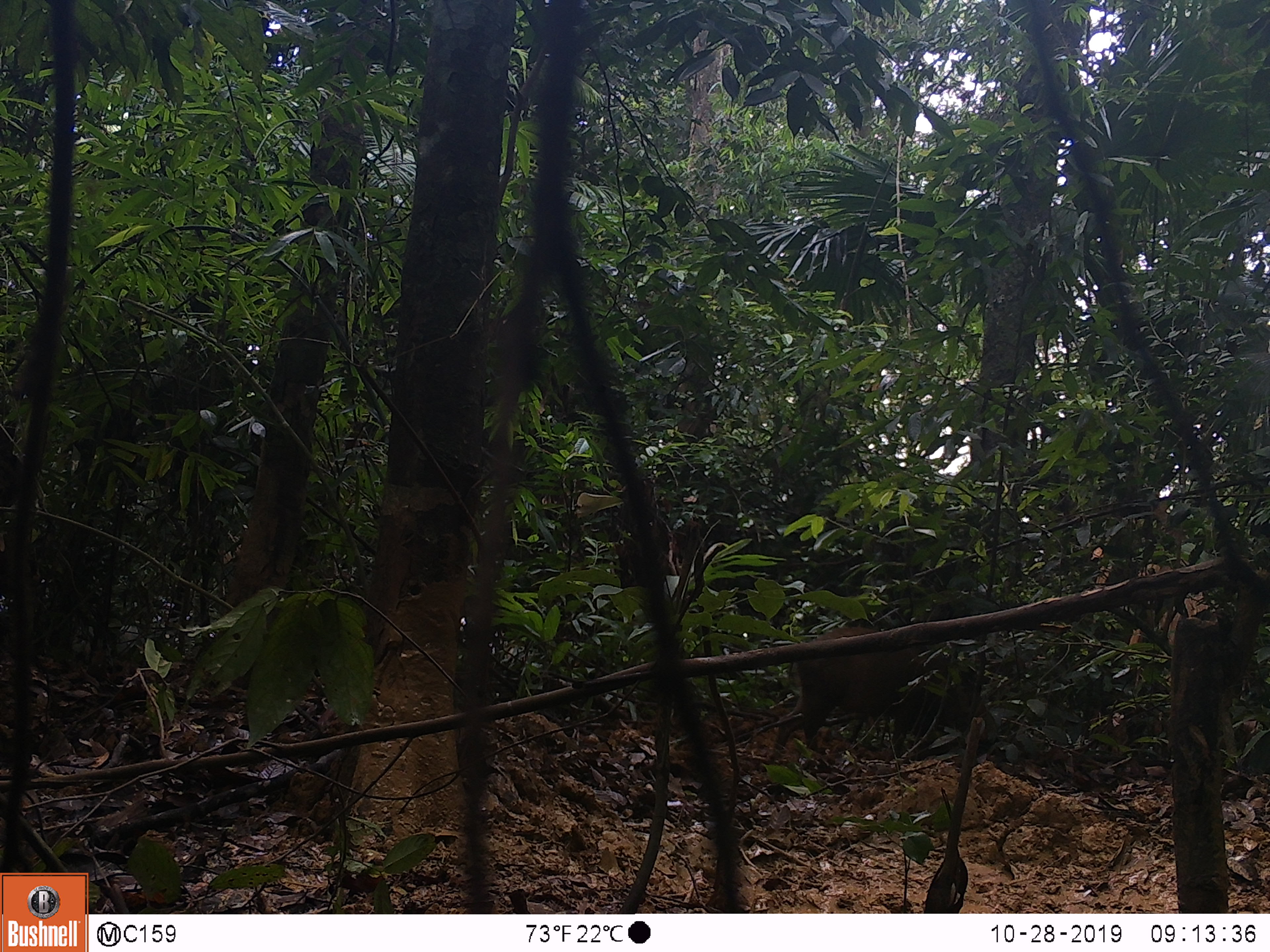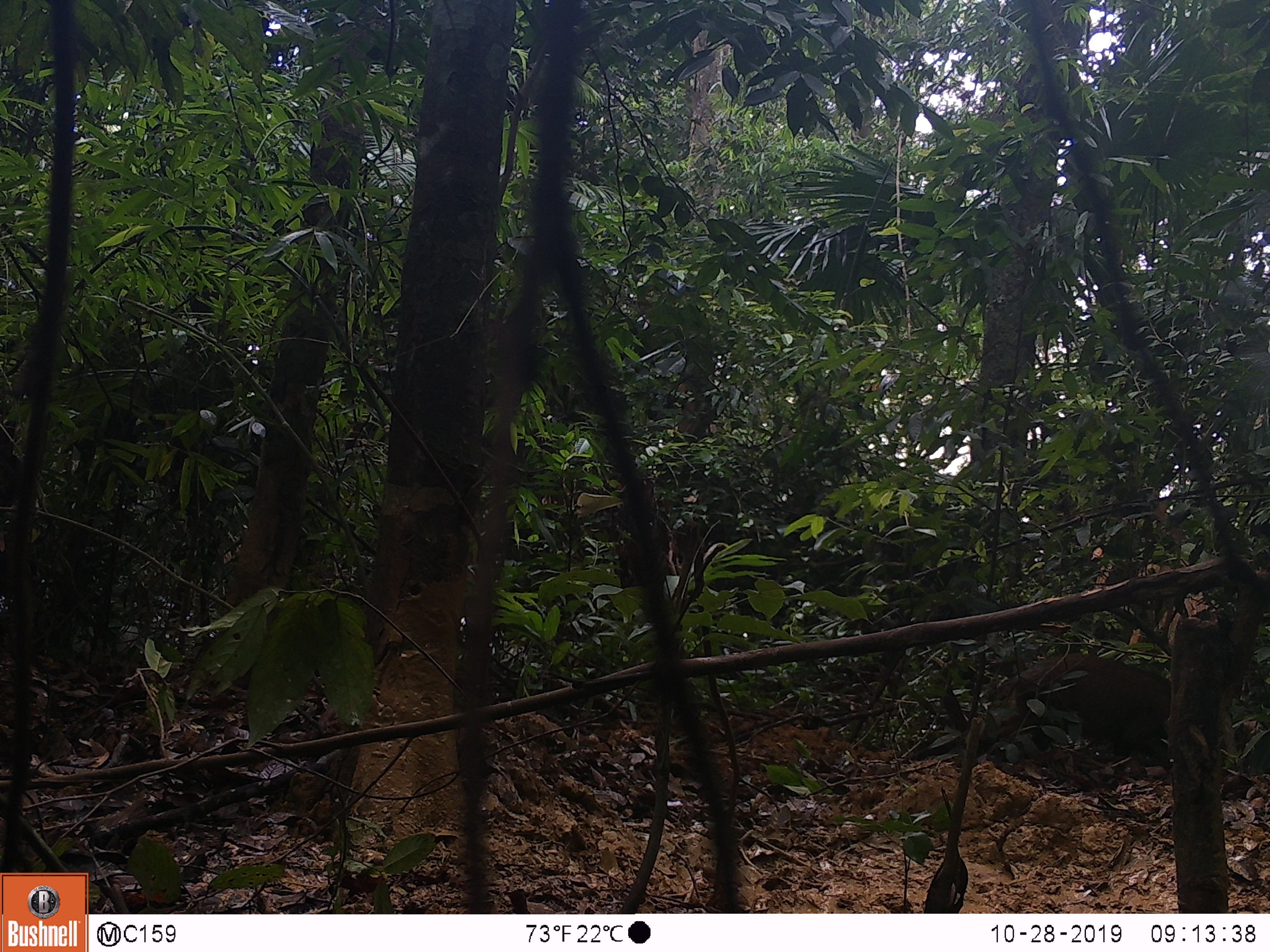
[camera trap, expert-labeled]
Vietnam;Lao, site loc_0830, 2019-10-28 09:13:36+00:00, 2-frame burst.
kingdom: Animalia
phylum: Chordata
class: Mammalia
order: Artiodactyla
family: Suidae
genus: Sus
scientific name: Sus scrofa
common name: eurasian wild pig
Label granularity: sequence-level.